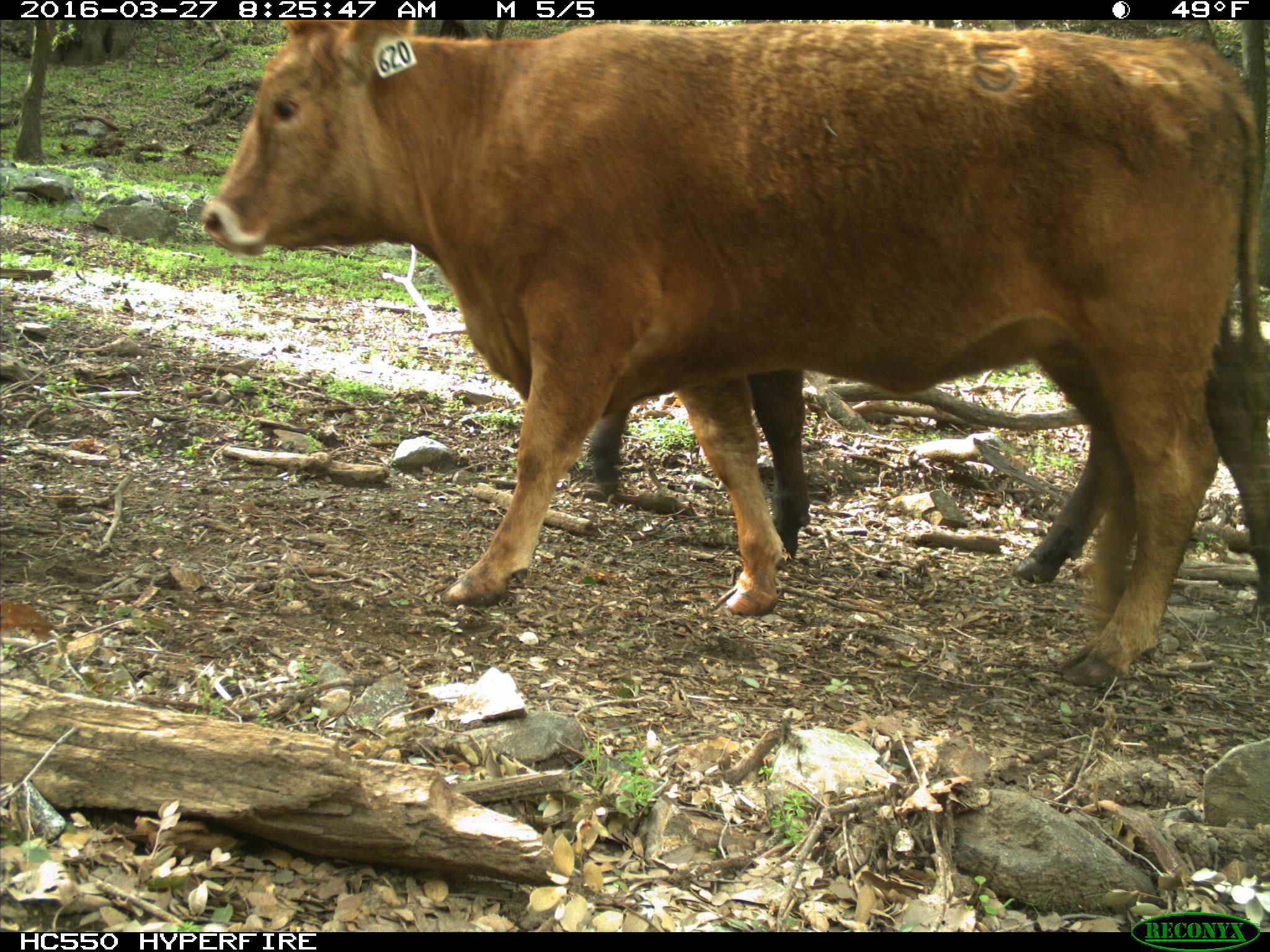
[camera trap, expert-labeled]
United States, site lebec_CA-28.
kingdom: Animalia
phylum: Chordata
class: Mammalia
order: Artiodactyla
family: Bovidae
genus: Bos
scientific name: Bos taurus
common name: domestic cow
Bos taurus (domestic cow).